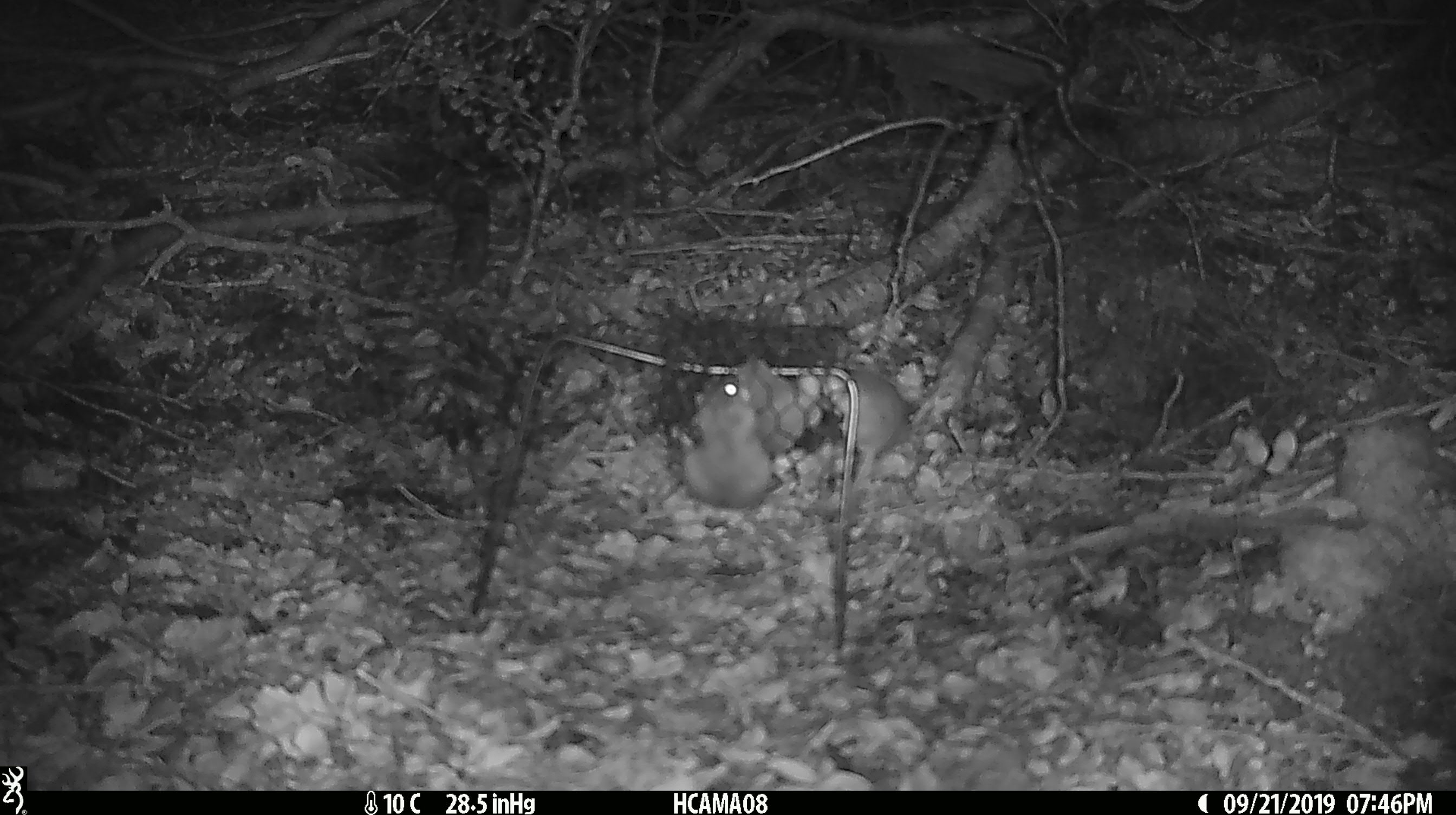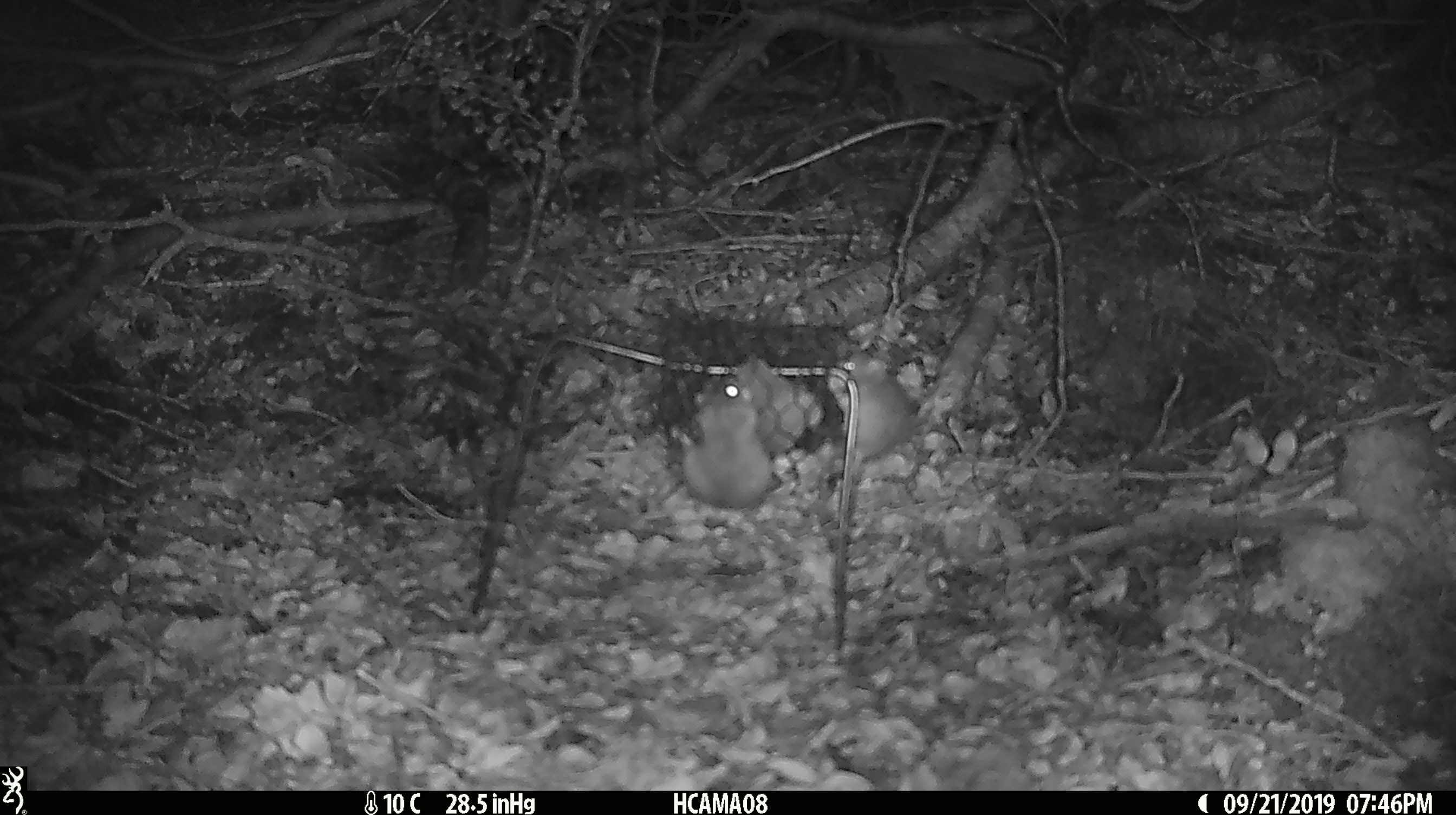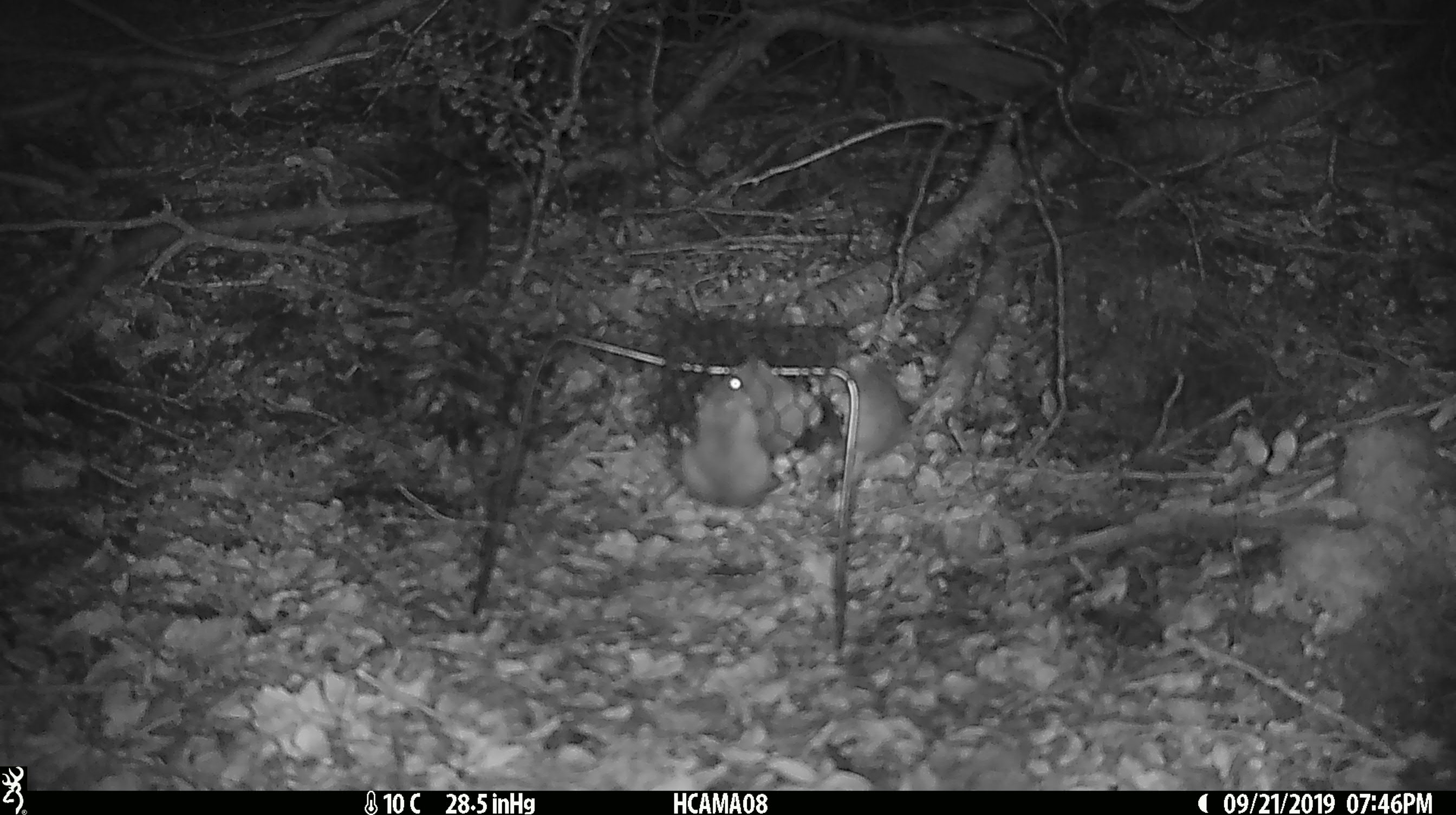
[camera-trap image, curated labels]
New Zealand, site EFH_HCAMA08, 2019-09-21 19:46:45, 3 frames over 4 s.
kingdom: Animalia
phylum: Chordata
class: Mammalia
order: Rodentia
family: Muridae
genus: Mus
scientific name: Mus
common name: mouse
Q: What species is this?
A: Mouse (Mus).